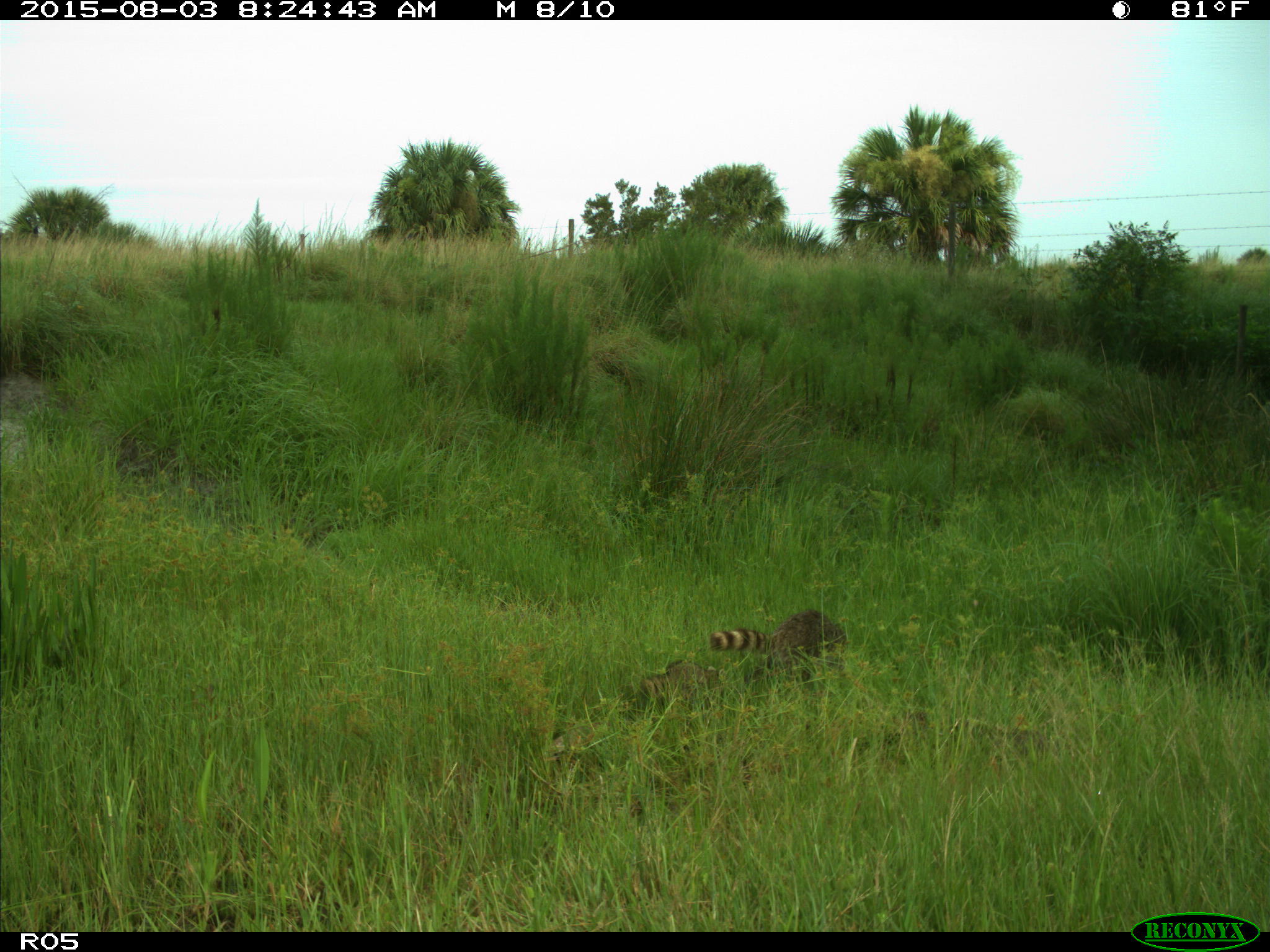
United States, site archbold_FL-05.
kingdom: Animalia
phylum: Chordata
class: Mammalia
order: Carnivora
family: Procyonidae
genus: Procyon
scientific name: Procyon lotor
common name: common raccoon